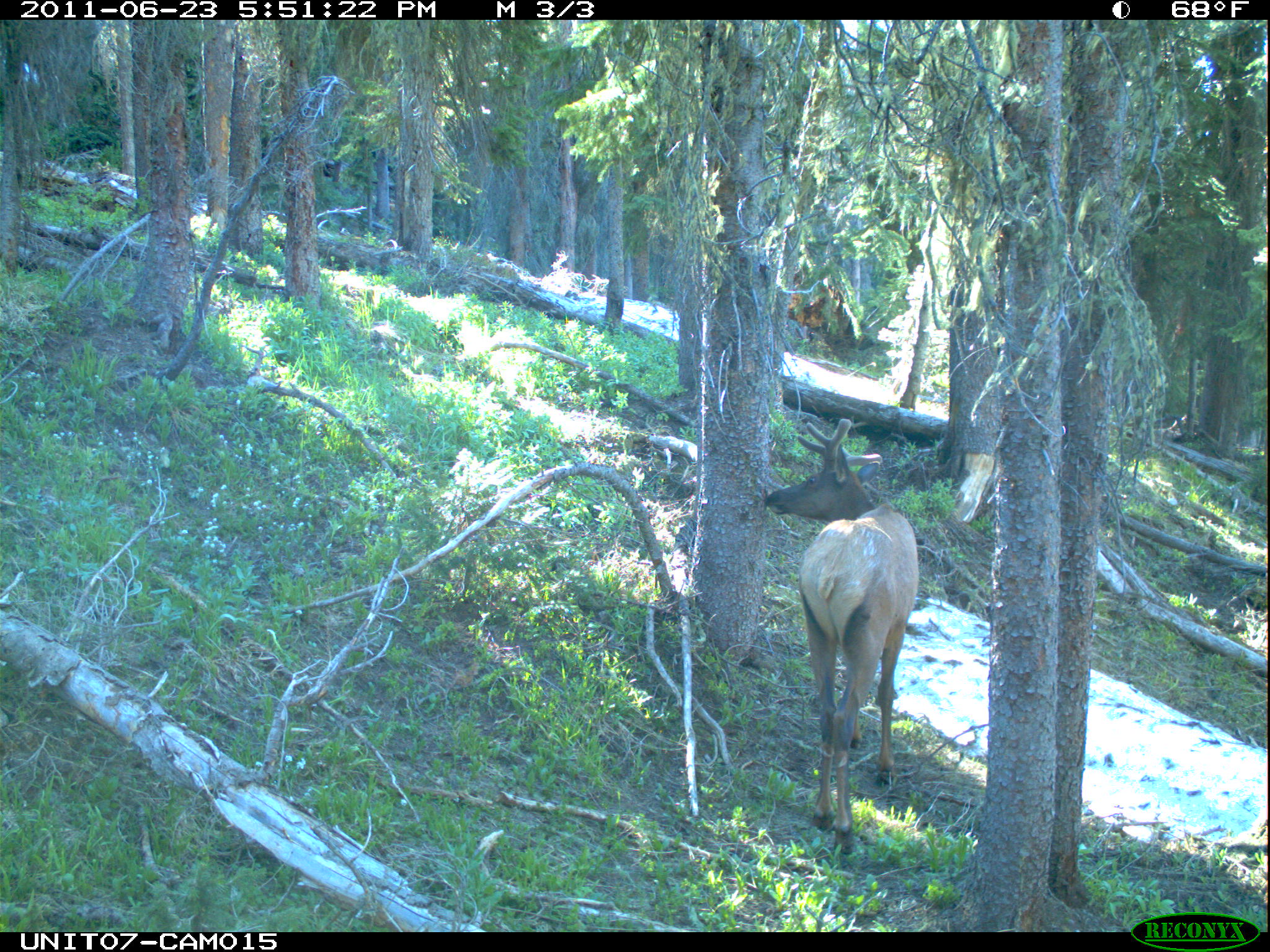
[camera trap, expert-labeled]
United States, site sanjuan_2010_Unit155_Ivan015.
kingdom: Animalia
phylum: Chordata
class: Mammalia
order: Artiodactyla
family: Cervidae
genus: Cervus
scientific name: Cervus elaphus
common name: red deer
Cervus elaphus (red deer).